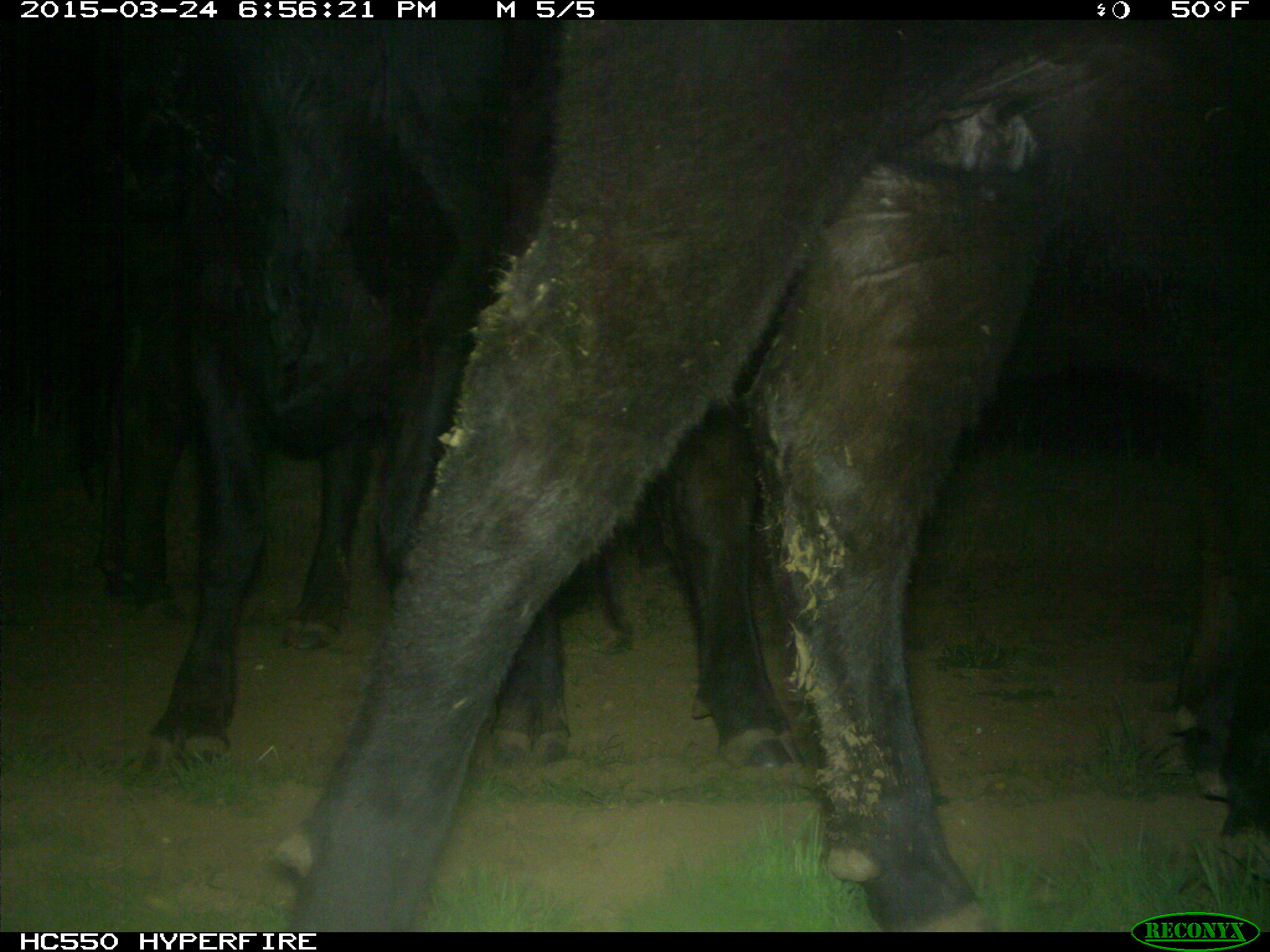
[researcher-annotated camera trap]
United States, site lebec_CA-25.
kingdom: Animalia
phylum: Chordata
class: Mammalia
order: Artiodactyla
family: Bovidae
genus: Bos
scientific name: Bos taurus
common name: domestic cow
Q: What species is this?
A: Bos taurus (domestic cow).